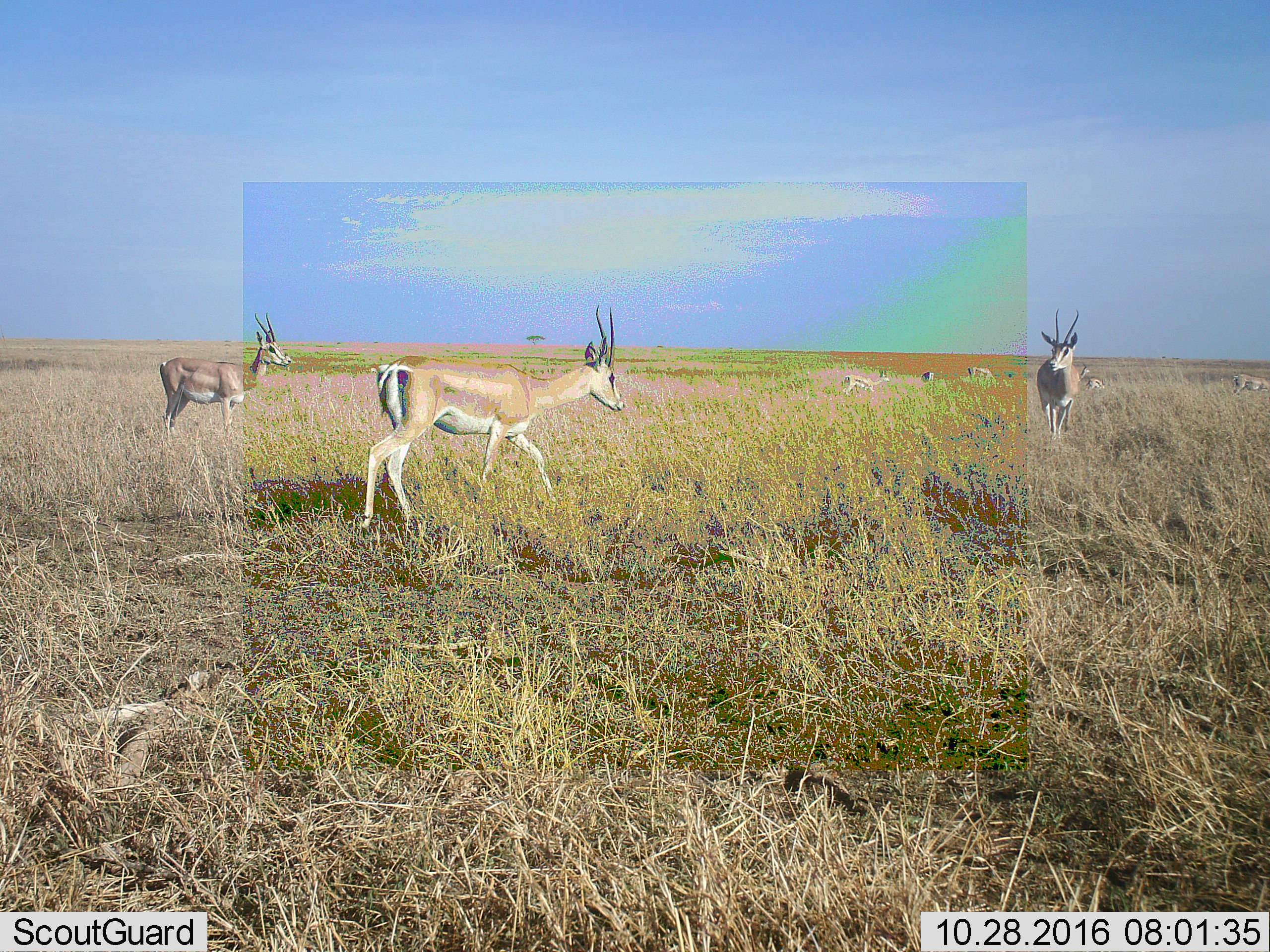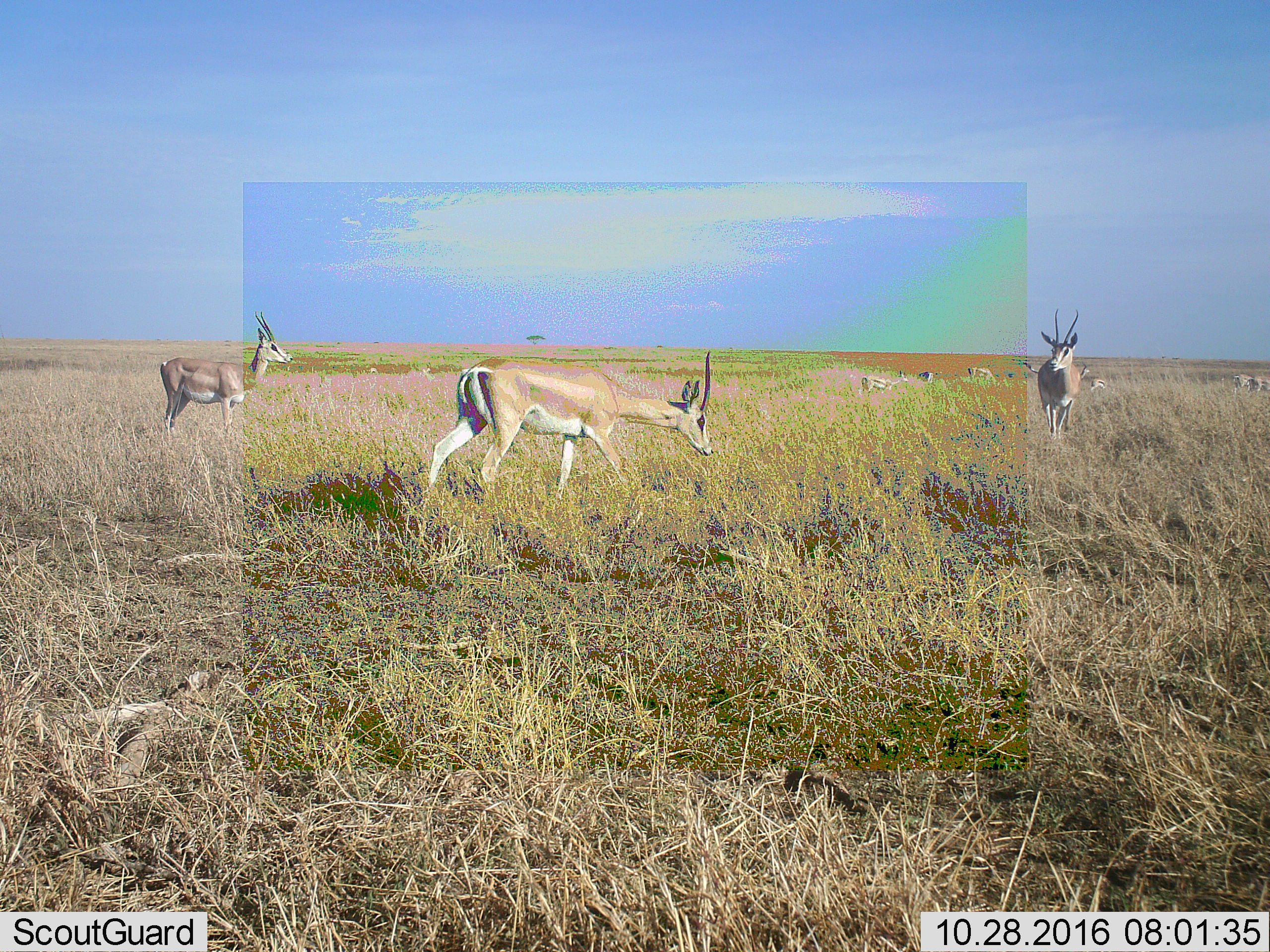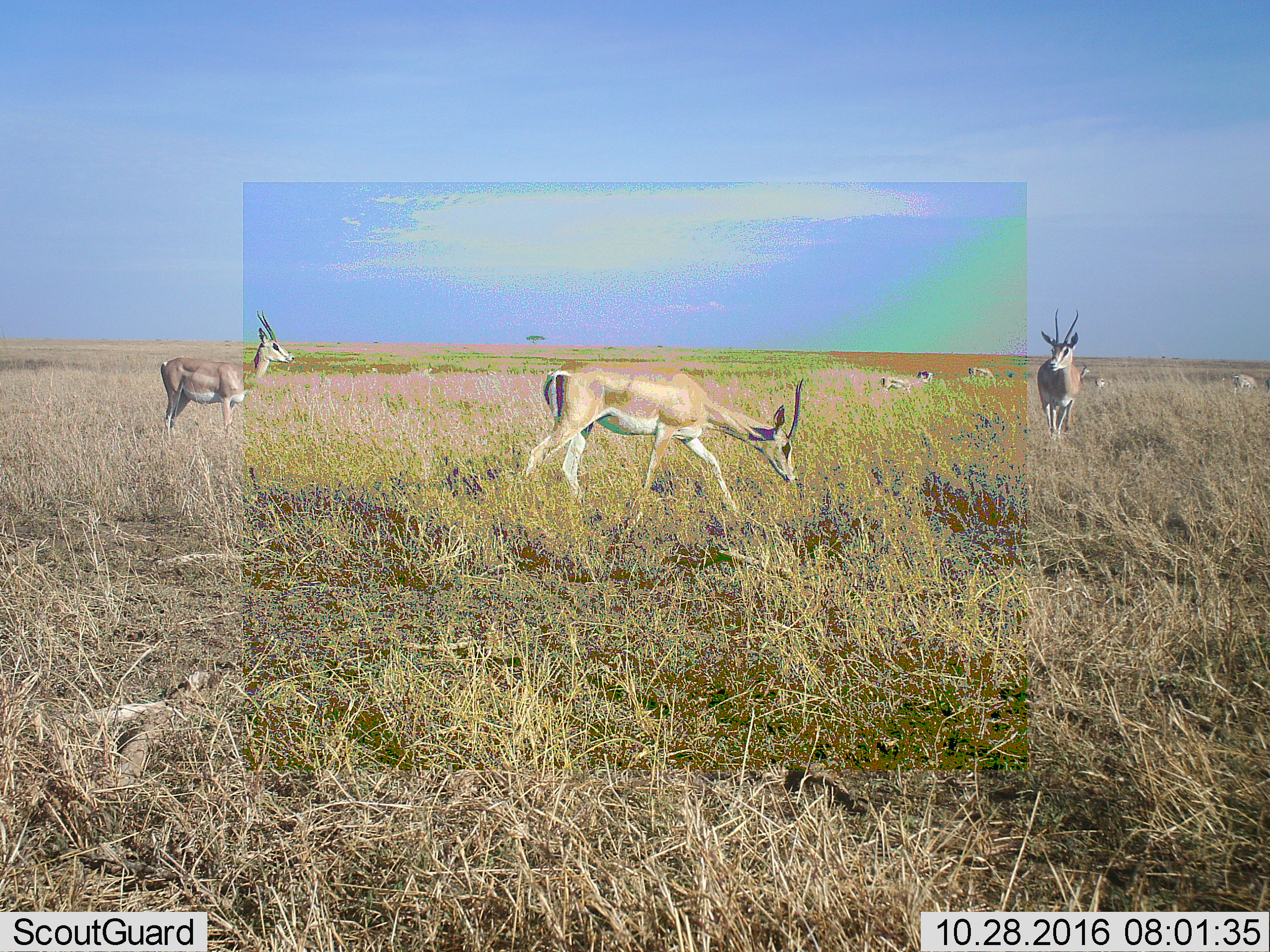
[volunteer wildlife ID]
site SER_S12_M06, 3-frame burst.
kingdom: Animalia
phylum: Chordata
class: Mammalia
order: Artiodactyla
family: Bovidae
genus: Nanger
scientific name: Nanger granti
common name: grant's gazelle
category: gazellegrants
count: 8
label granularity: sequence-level